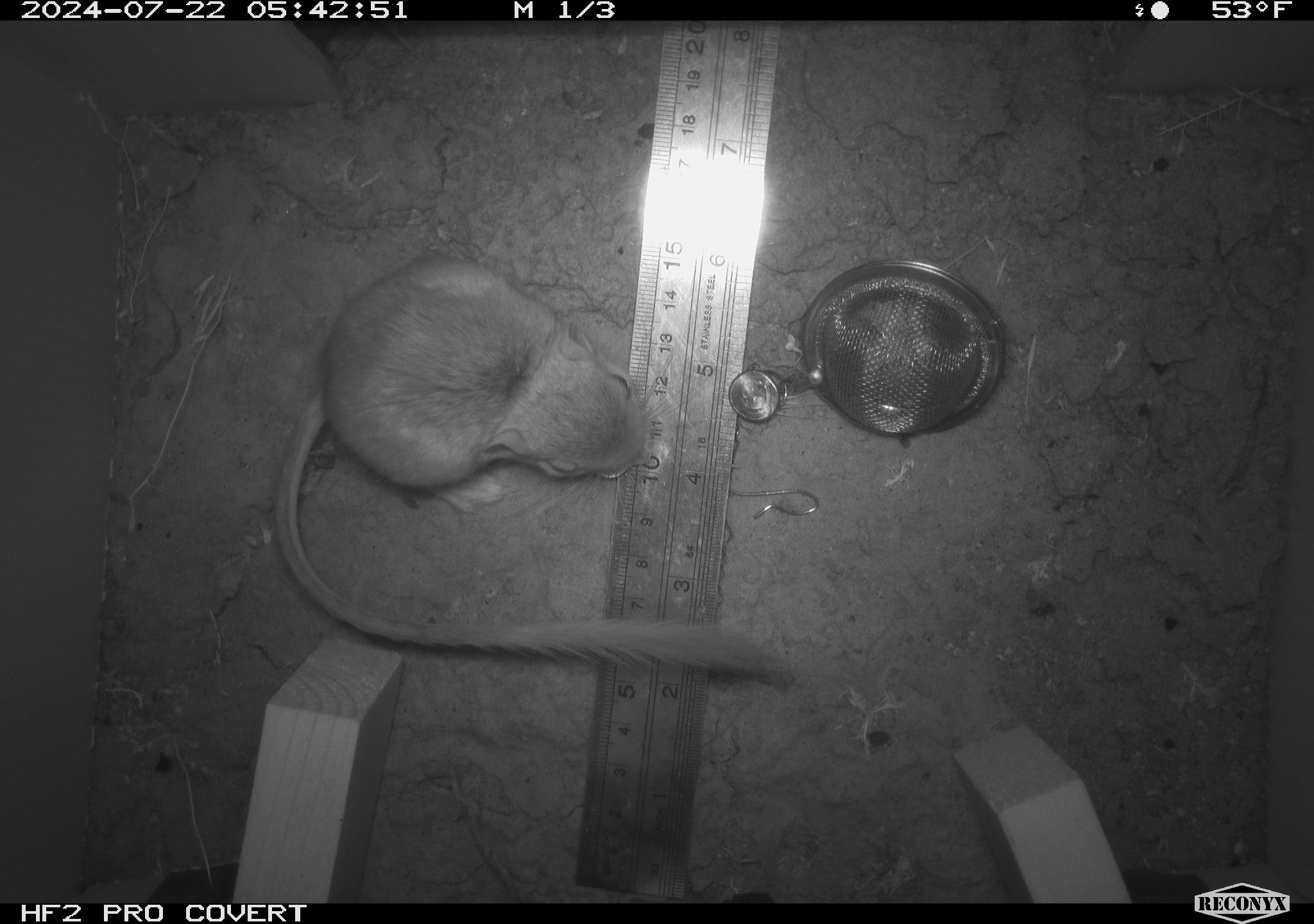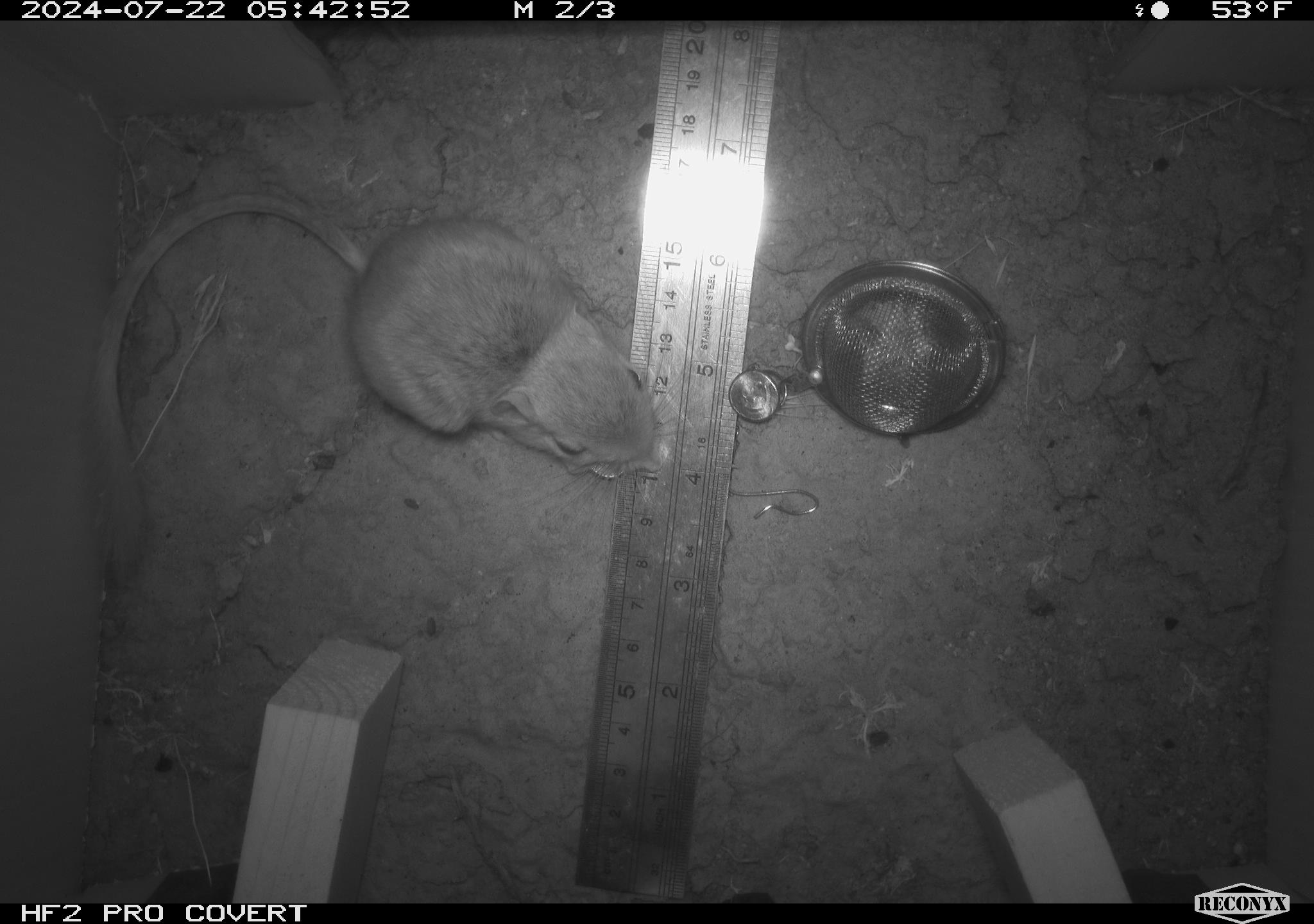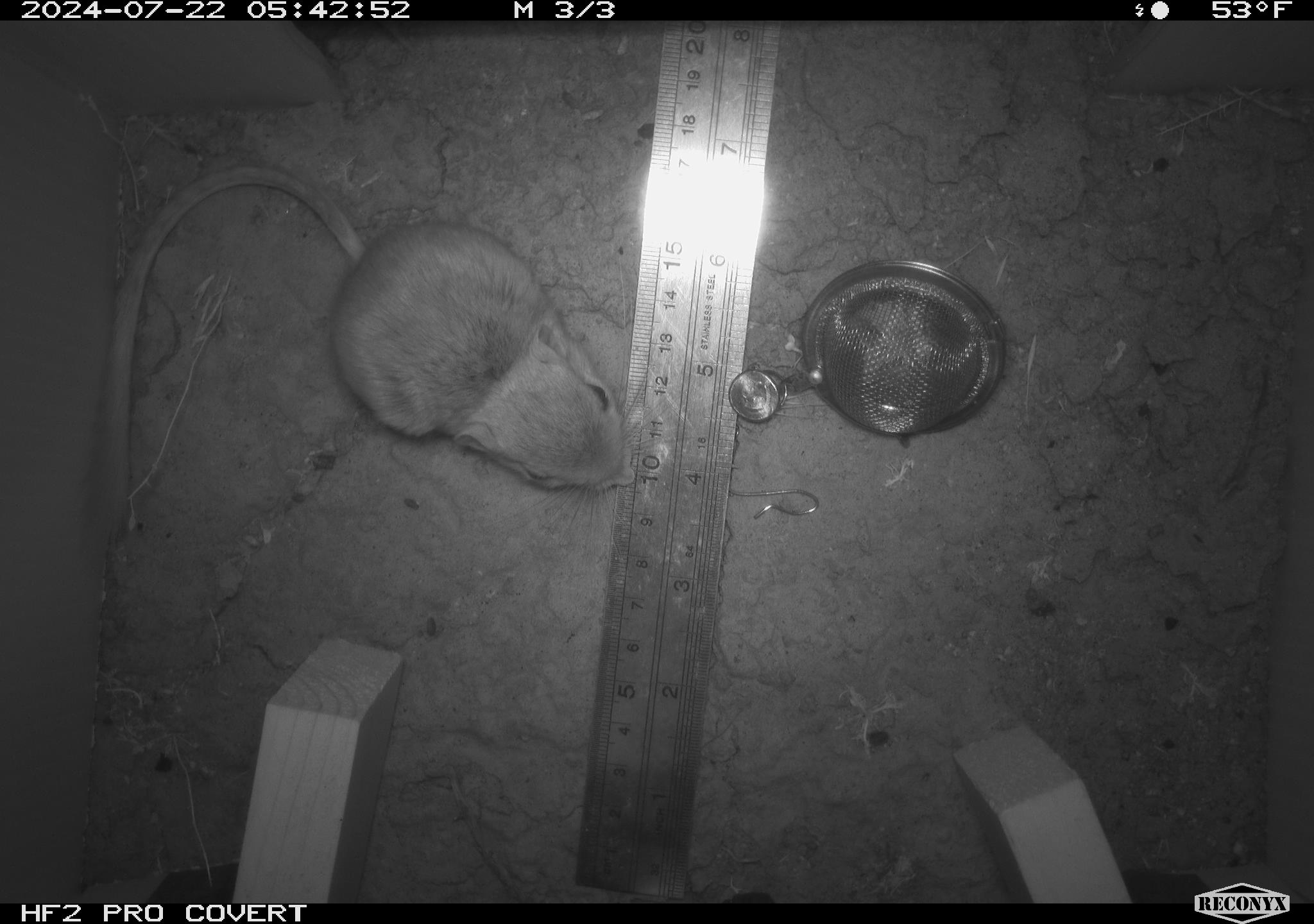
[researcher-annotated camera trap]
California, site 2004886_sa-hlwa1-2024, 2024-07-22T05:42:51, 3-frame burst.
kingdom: Animalia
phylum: Chordata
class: Mammalia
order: Rodentia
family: Heteromyidae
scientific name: Heteromyidae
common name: kangaroo rats and pocket mice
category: heteromyidae family